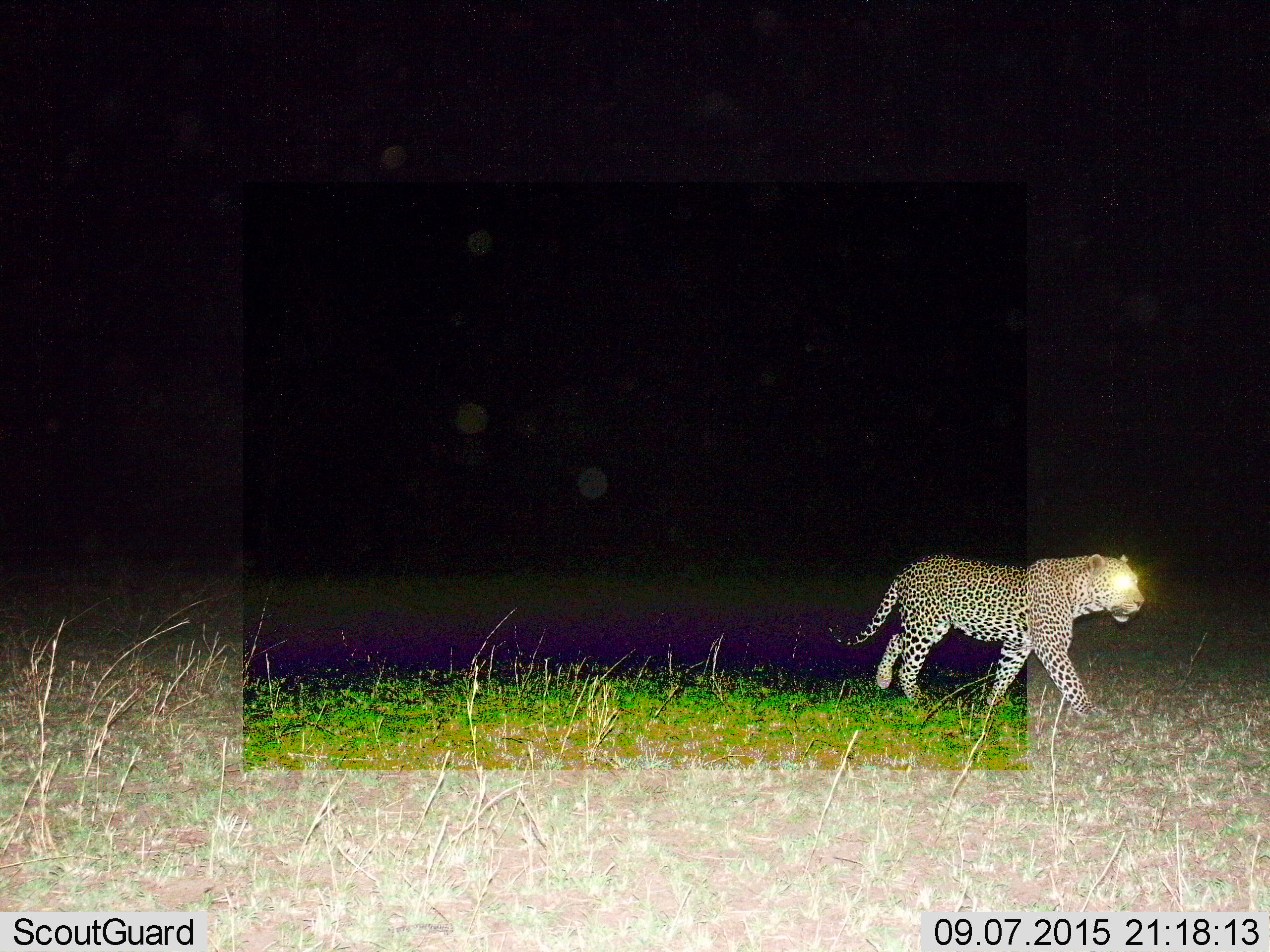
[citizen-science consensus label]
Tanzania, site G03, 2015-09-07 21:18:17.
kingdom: Animalia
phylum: Chordata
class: Mammalia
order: Carnivora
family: Felidae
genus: Panthera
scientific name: Panthera pardus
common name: leopard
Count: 1.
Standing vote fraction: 8%.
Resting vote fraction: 0%.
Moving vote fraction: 92%.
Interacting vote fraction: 0%.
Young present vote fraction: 0%.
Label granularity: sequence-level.